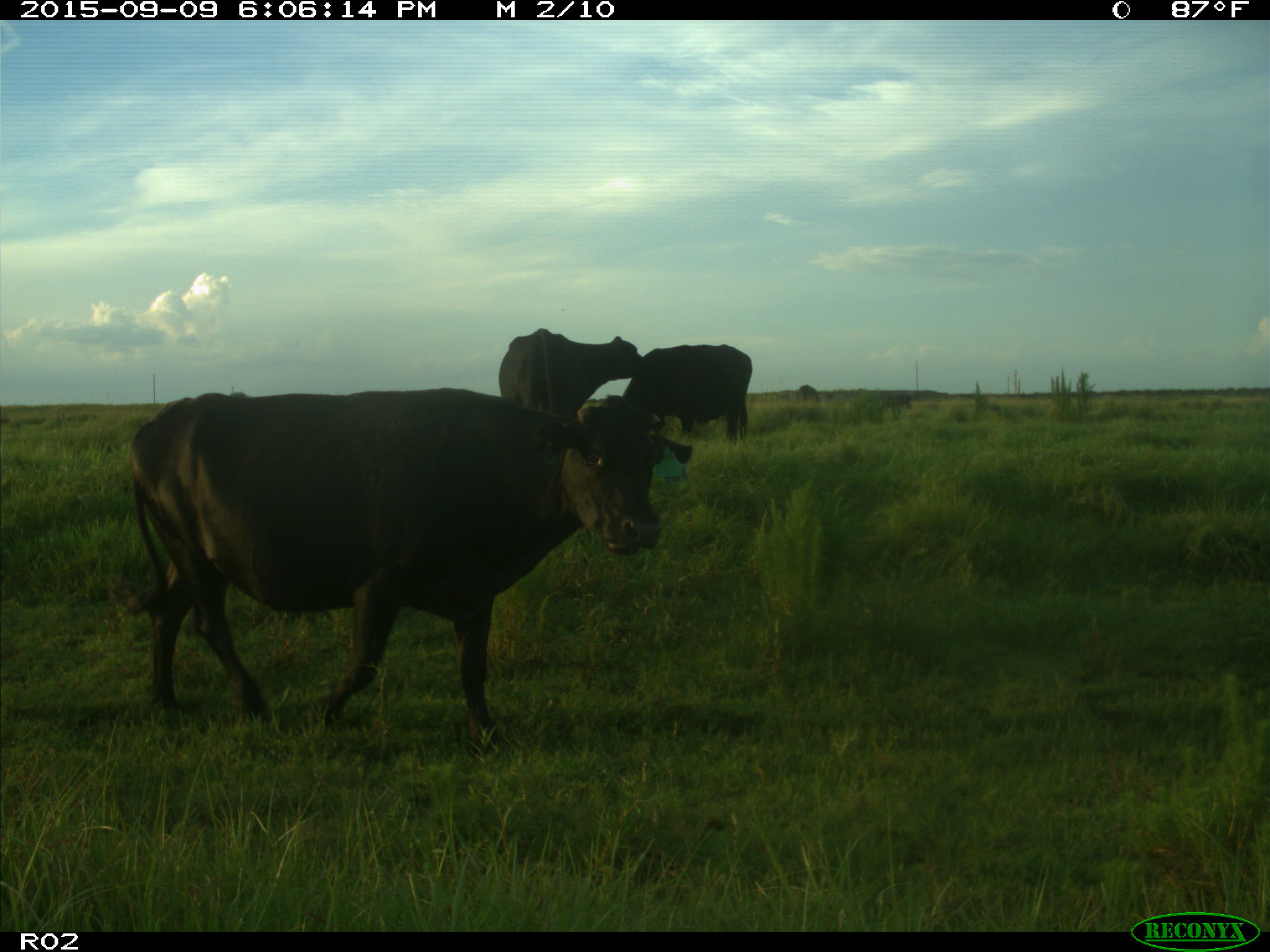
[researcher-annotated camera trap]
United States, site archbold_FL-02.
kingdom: Animalia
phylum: Chordata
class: Mammalia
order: Artiodactyla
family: Bovidae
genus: Bos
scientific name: Bos taurus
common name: domestic cow